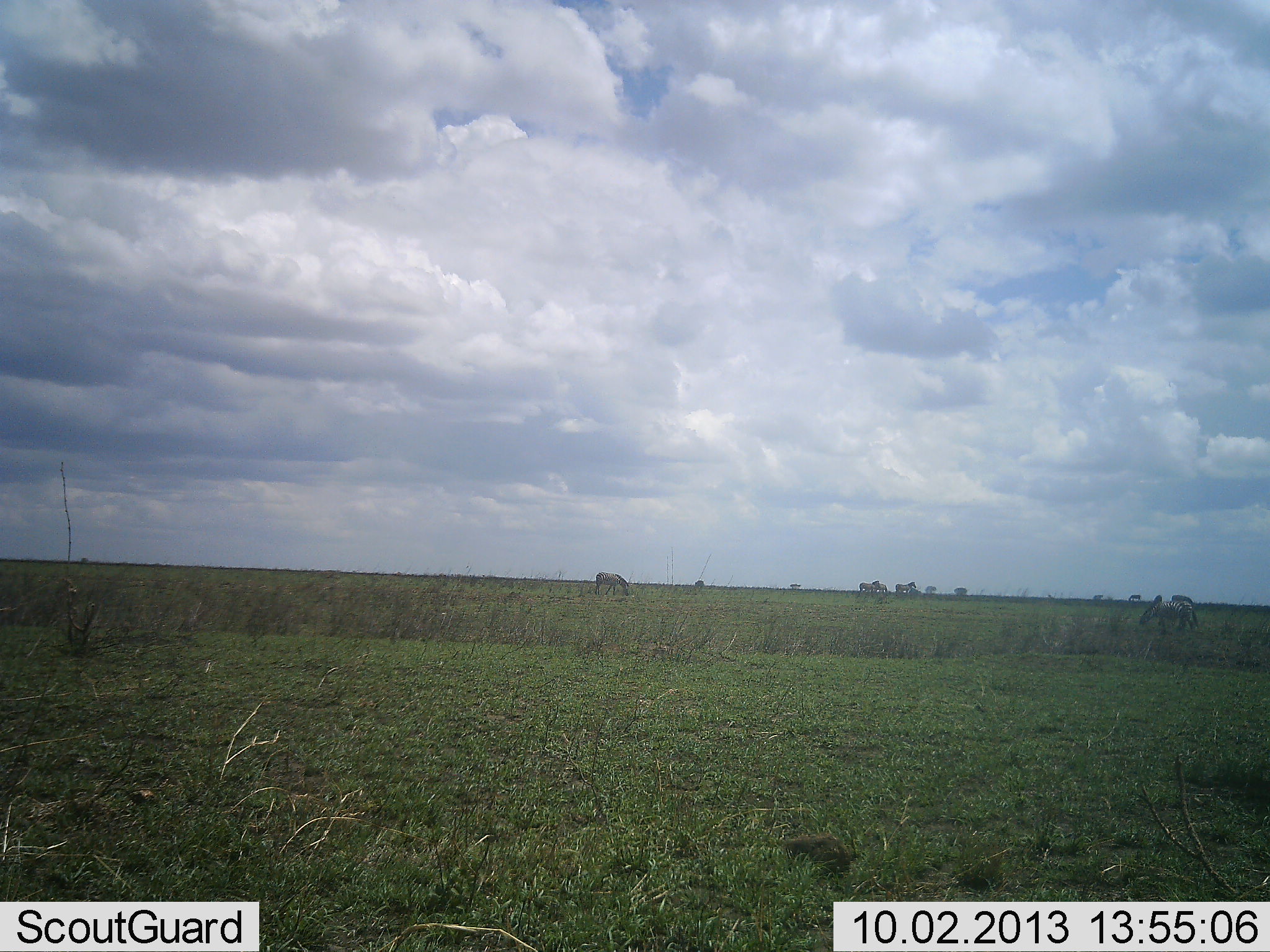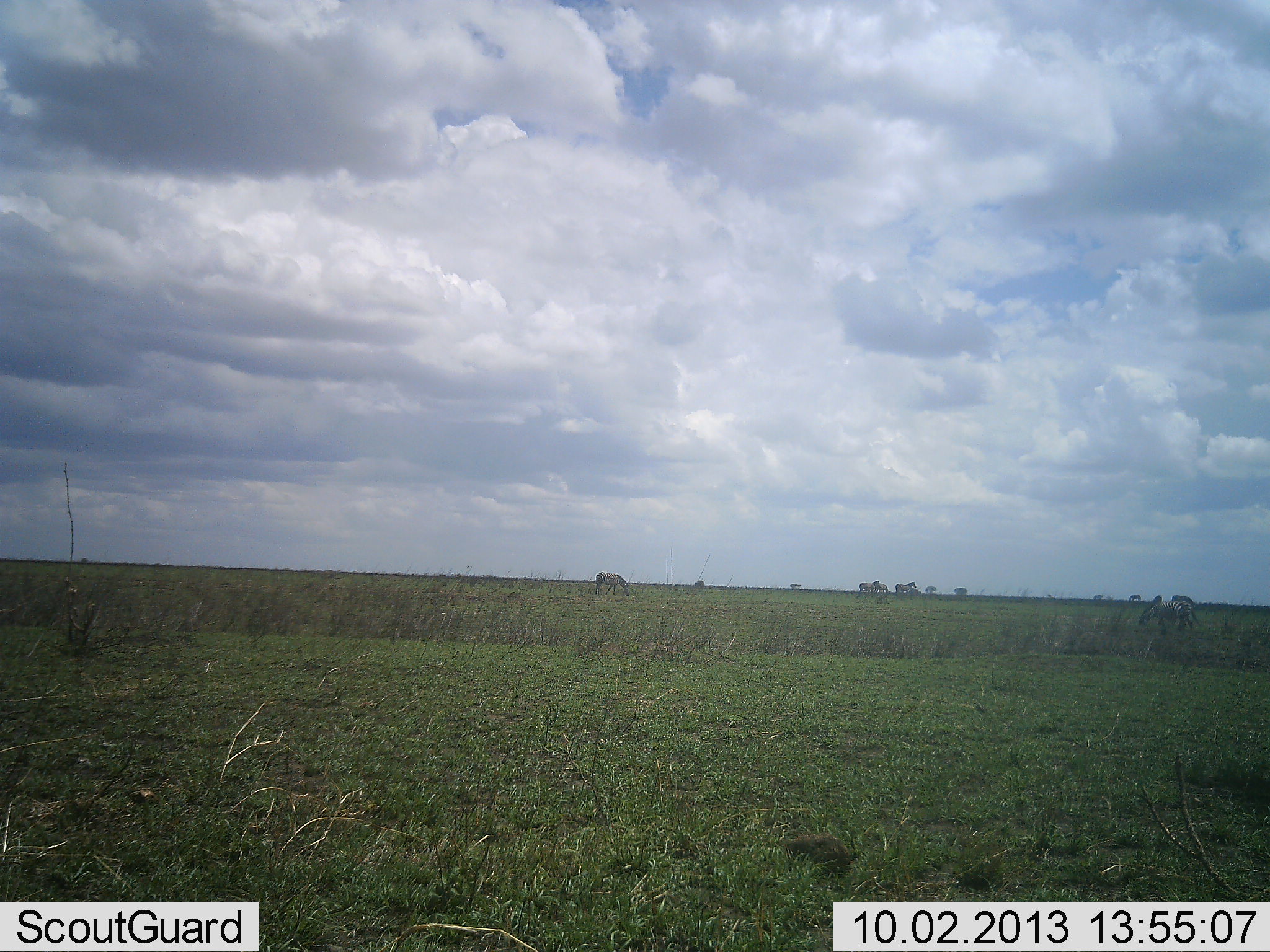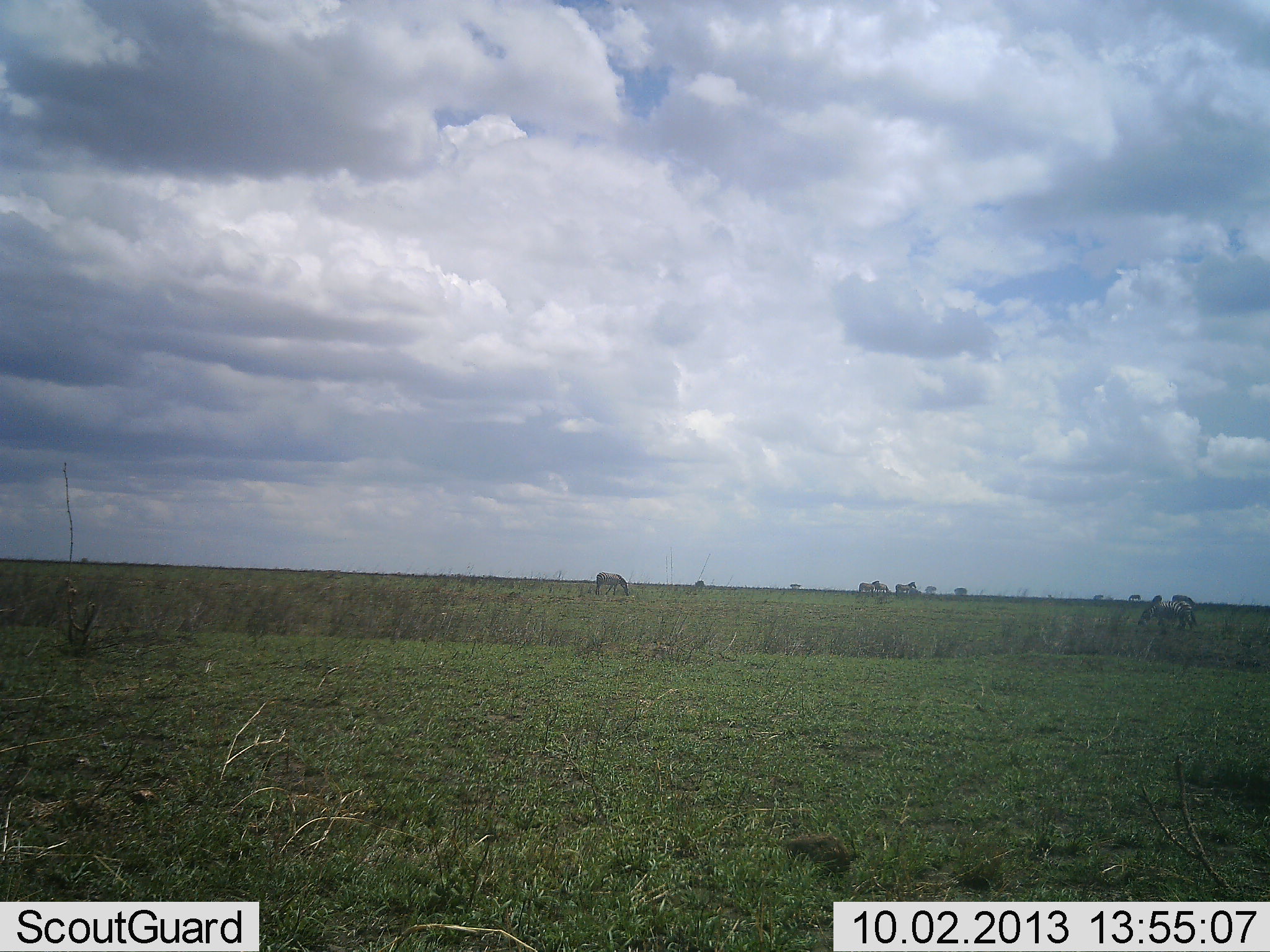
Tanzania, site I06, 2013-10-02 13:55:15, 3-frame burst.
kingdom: Animalia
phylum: Chordata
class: Mammalia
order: Perissodactyla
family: Equidae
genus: Equus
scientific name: Equus quagga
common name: plains zebra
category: zebra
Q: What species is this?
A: Zebra (plains zebra) (Equus quagga).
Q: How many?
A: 6.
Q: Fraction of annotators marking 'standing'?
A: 0%.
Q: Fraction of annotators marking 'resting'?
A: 0%.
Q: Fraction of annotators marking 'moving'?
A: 0%.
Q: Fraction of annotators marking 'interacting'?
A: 0%.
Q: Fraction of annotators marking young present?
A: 0%.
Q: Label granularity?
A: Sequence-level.